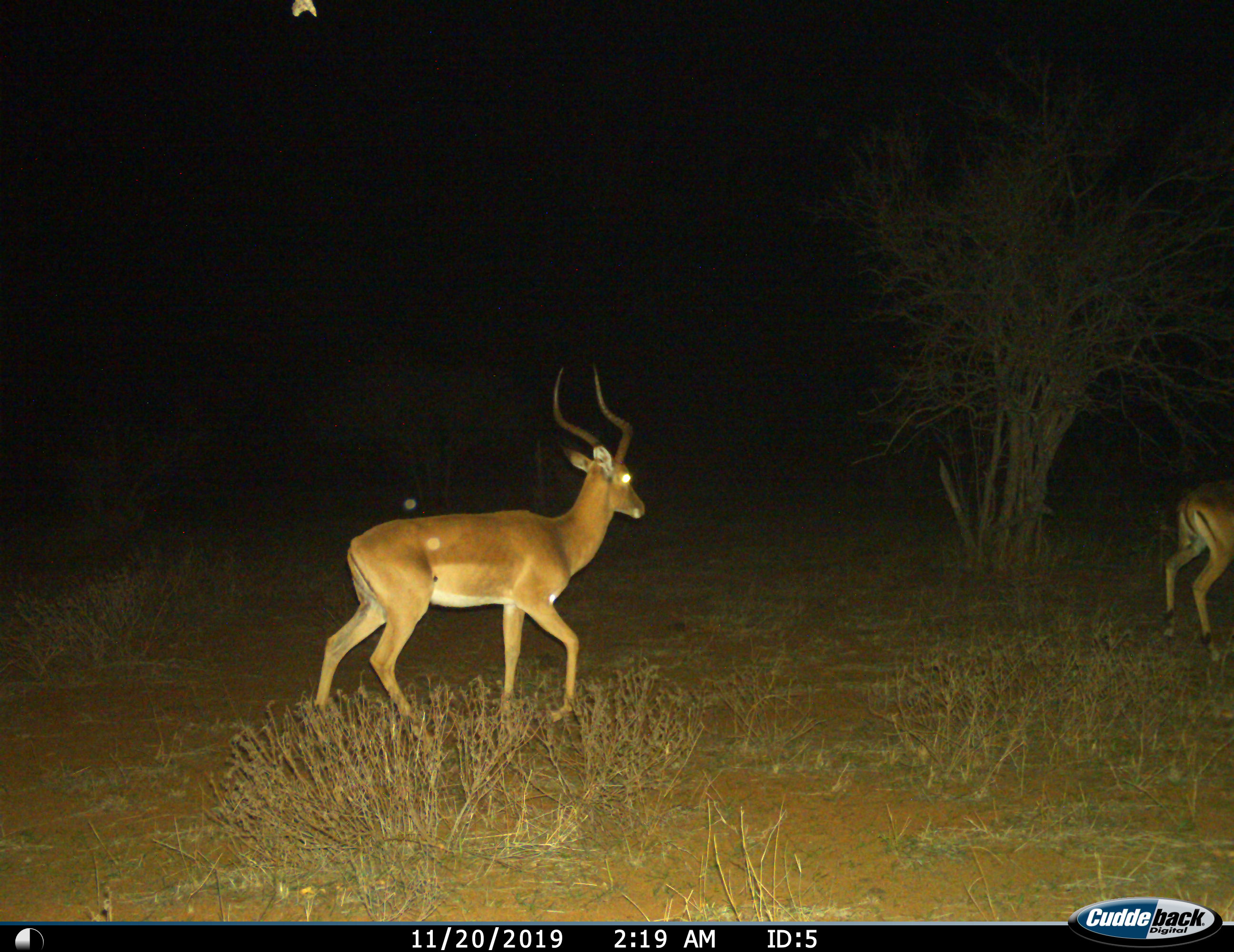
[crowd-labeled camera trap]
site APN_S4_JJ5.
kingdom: Animalia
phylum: Chordata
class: Mammalia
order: Artiodactyla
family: Bovidae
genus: Aepyceros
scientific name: Aepyceros melampus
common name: impala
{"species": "impala (Aepyceros melampus)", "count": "2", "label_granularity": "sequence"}